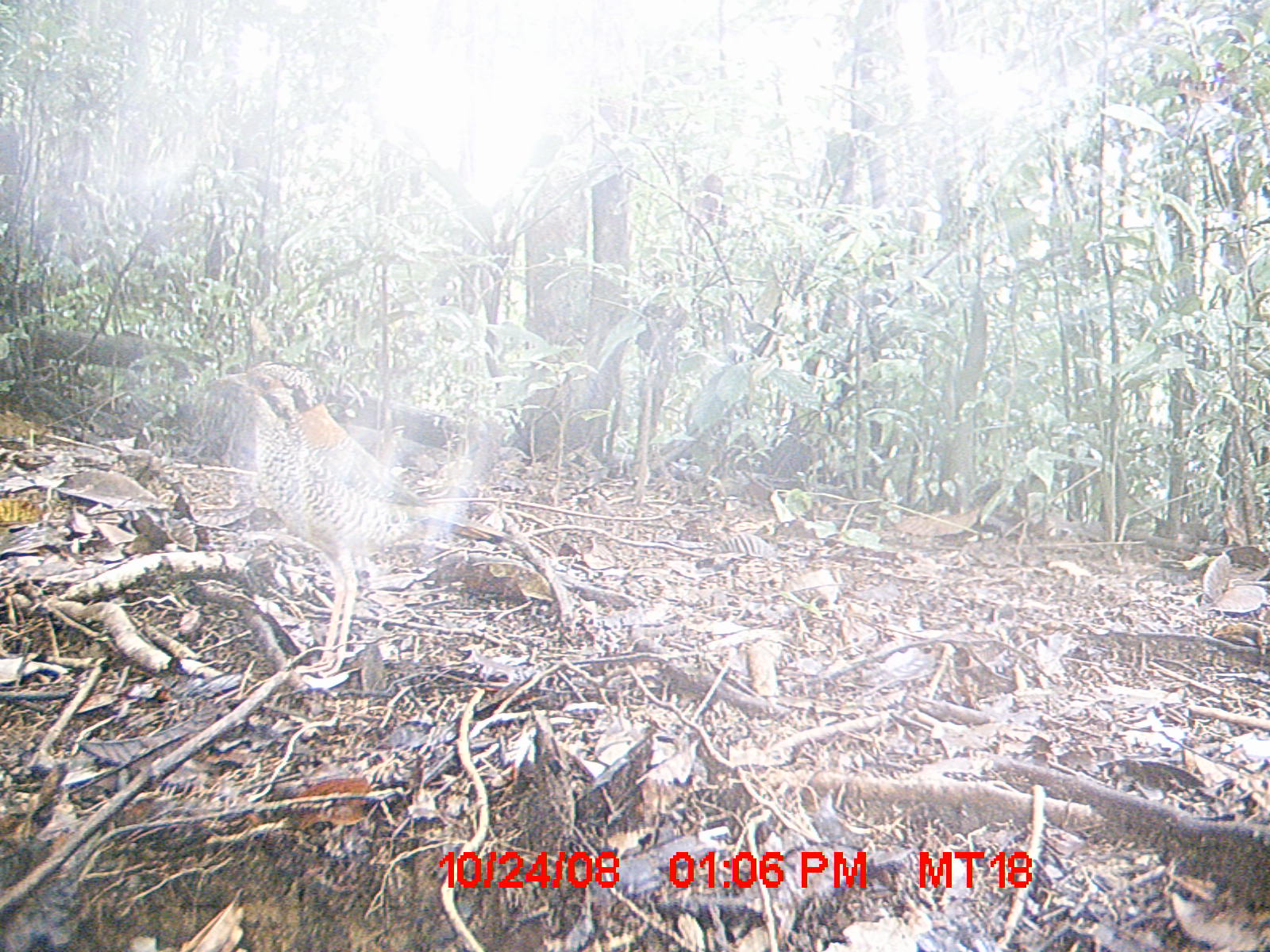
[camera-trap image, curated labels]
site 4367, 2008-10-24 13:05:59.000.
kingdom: Animalia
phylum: Chordata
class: Aves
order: Coraciiformes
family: Brachypteraciidae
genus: Brachypteracias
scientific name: Brachypteracias squamiger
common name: scaly ground-roller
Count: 1.